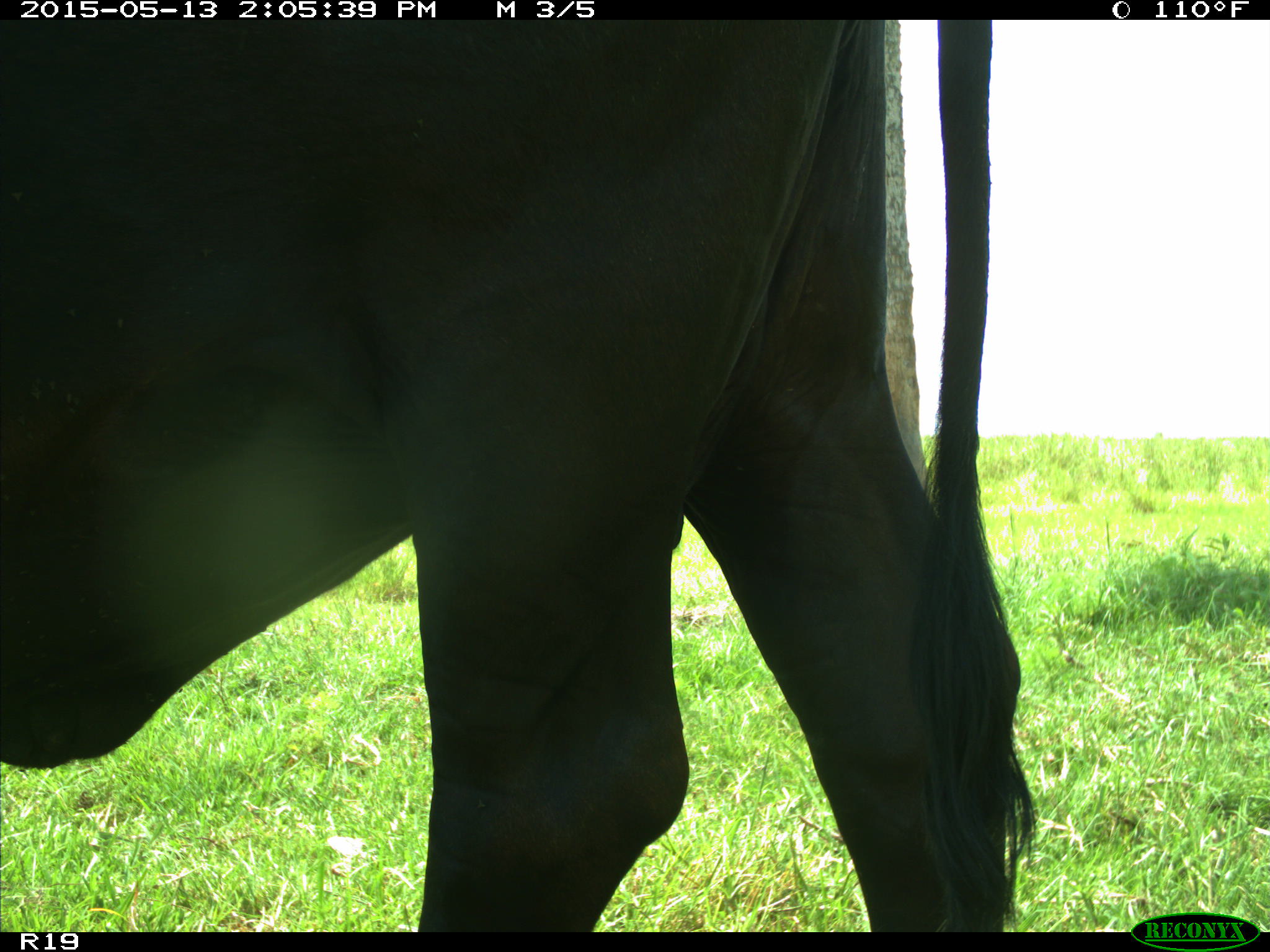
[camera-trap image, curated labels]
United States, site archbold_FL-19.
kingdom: Animalia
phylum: Chordata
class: Mammalia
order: Artiodactyla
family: Bovidae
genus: Bos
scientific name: Bos taurus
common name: domestic cow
Bos taurus (domestic cow).